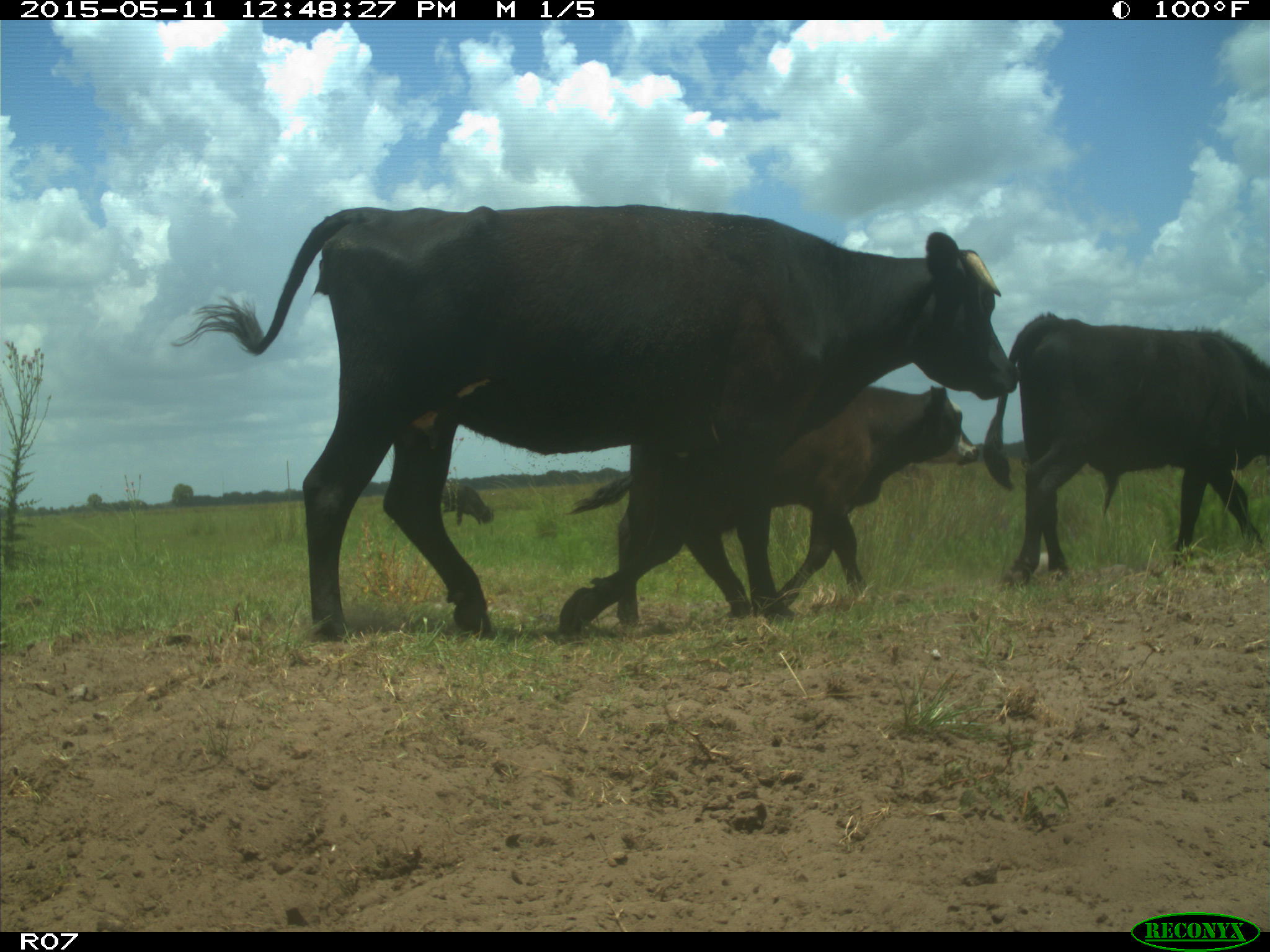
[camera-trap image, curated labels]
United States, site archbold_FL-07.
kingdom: Animalia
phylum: Chordata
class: Mammalia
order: Artiodactyla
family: Bovidae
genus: Bos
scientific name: Bos taurus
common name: domestic cow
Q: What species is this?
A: Bos taurus (domestic cow).